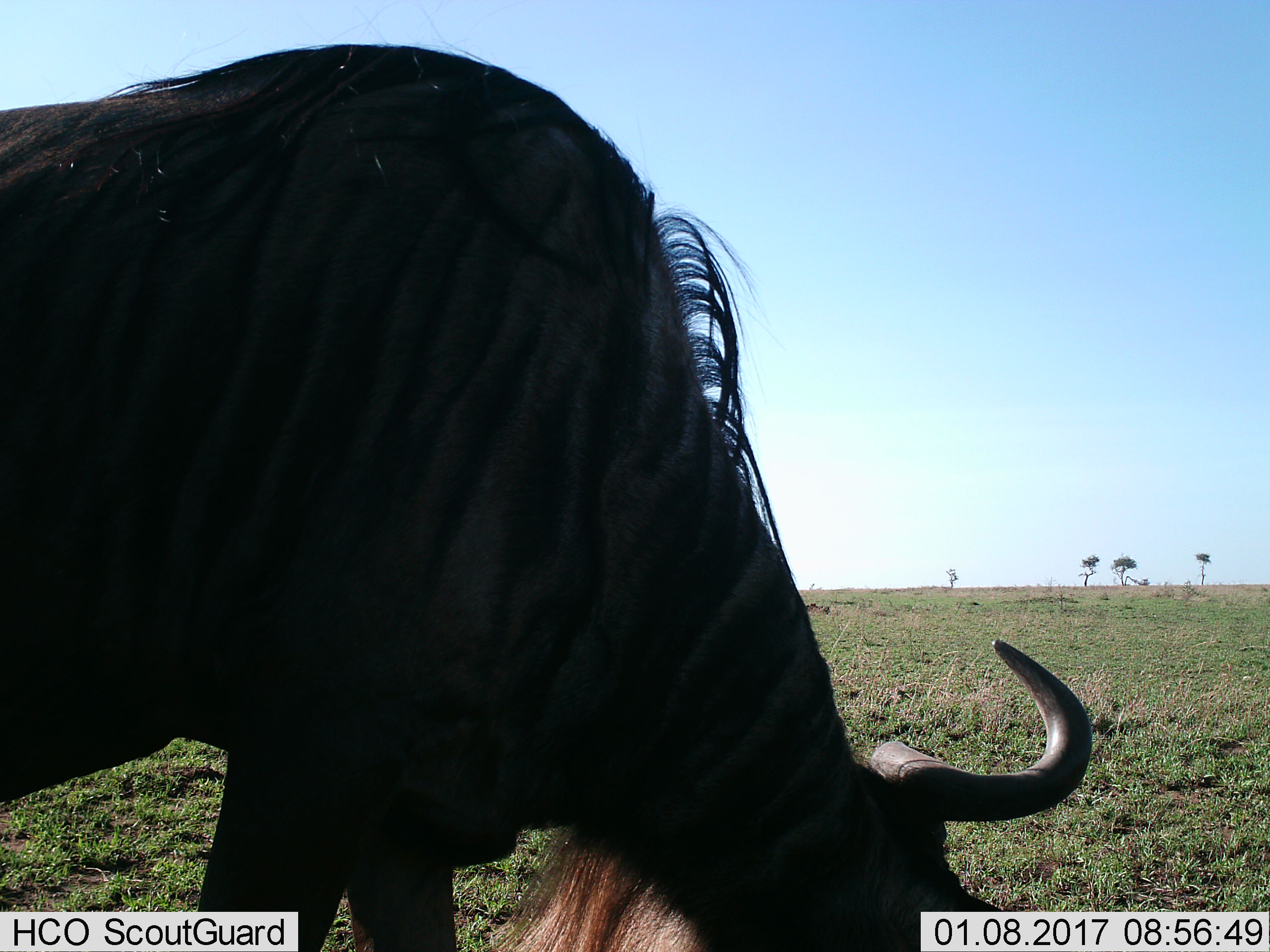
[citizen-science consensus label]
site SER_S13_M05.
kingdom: Animalia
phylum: Chordata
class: Mammalia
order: Artiodactyla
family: Bovidae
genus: Connochaetes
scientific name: Connochaetes taurinus taurinus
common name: blue wildebeest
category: wildebeestblue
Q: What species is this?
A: Wildebeestblue (blue wildebeest) (Connochaetes taurinus taurinus).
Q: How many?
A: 1.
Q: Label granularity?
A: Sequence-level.